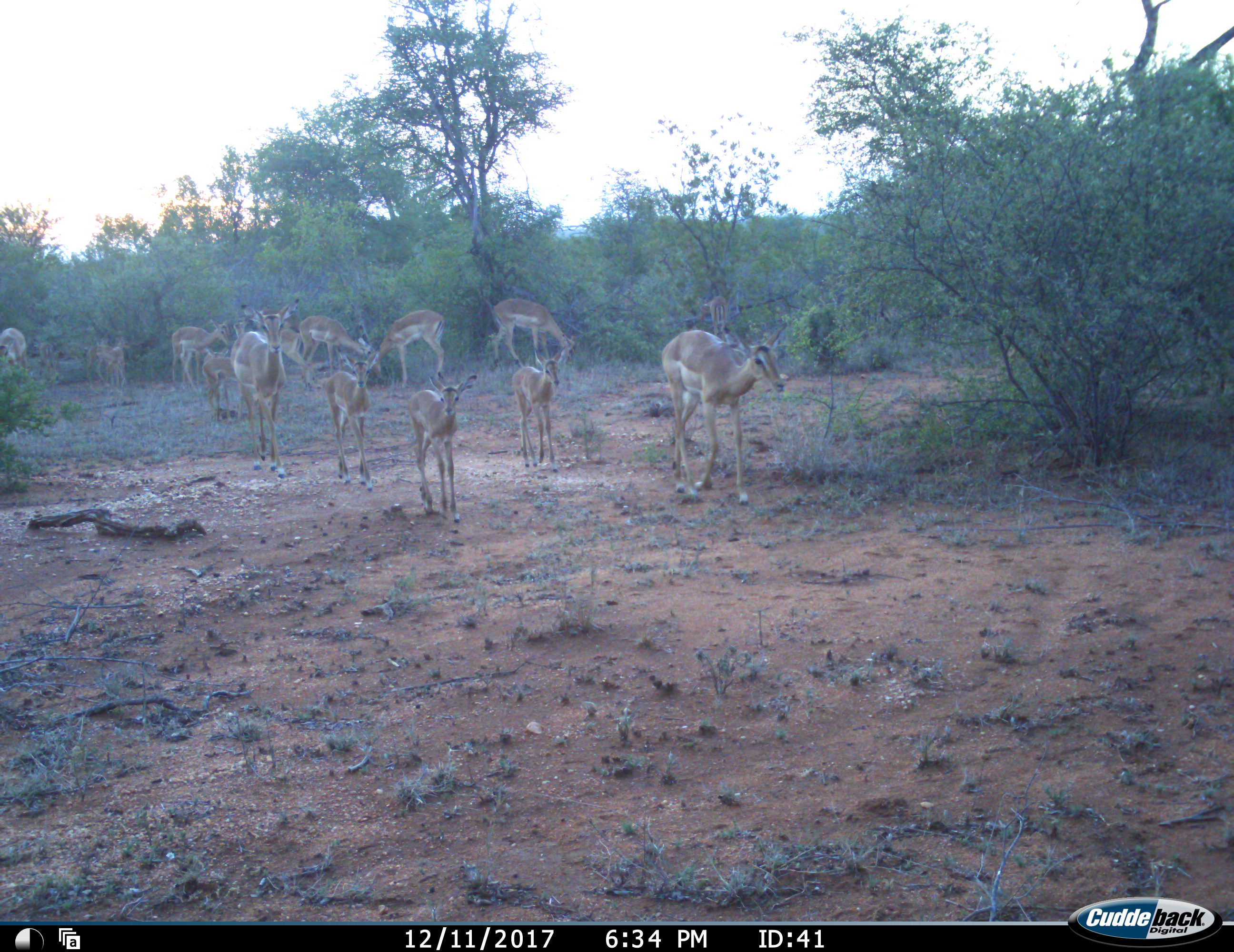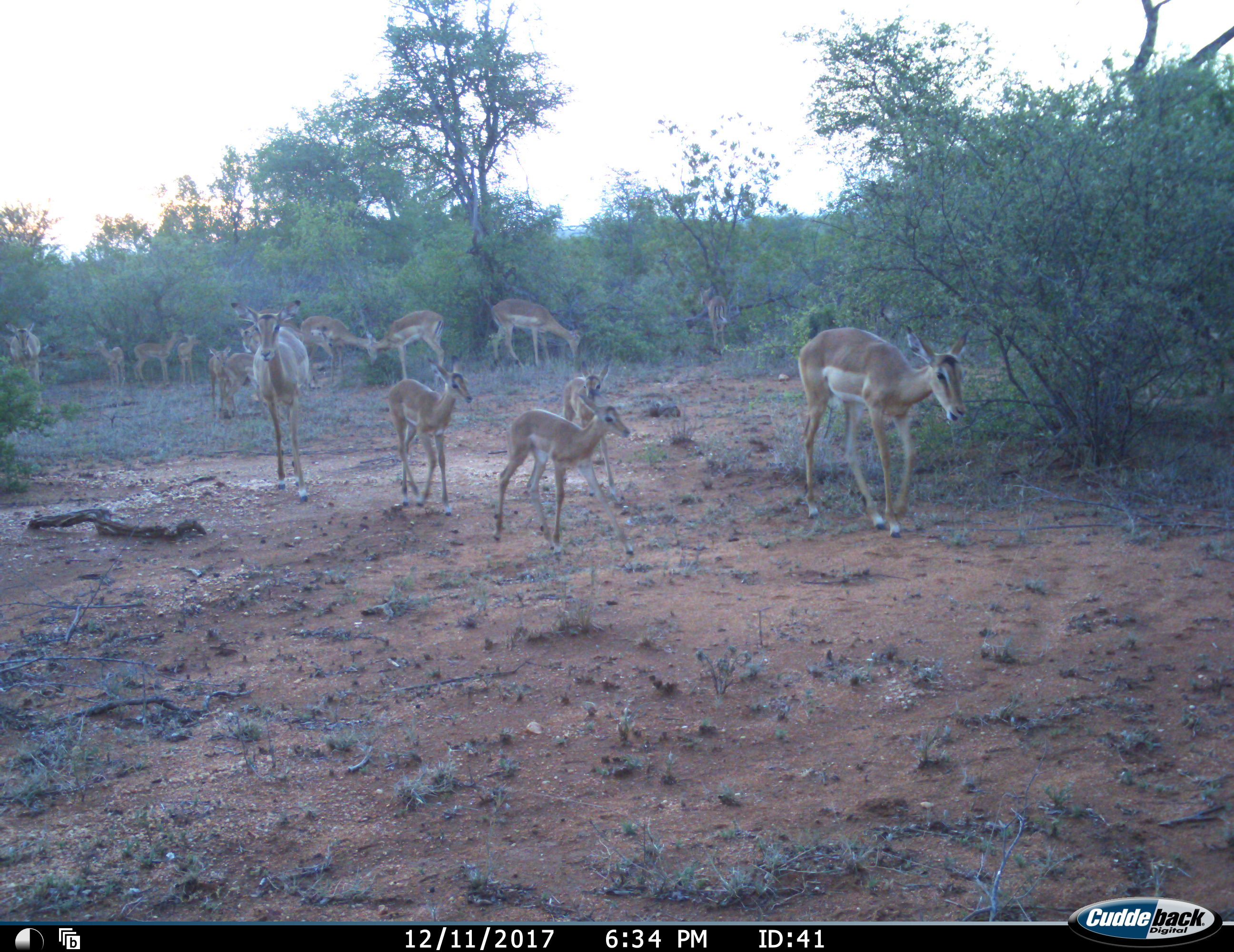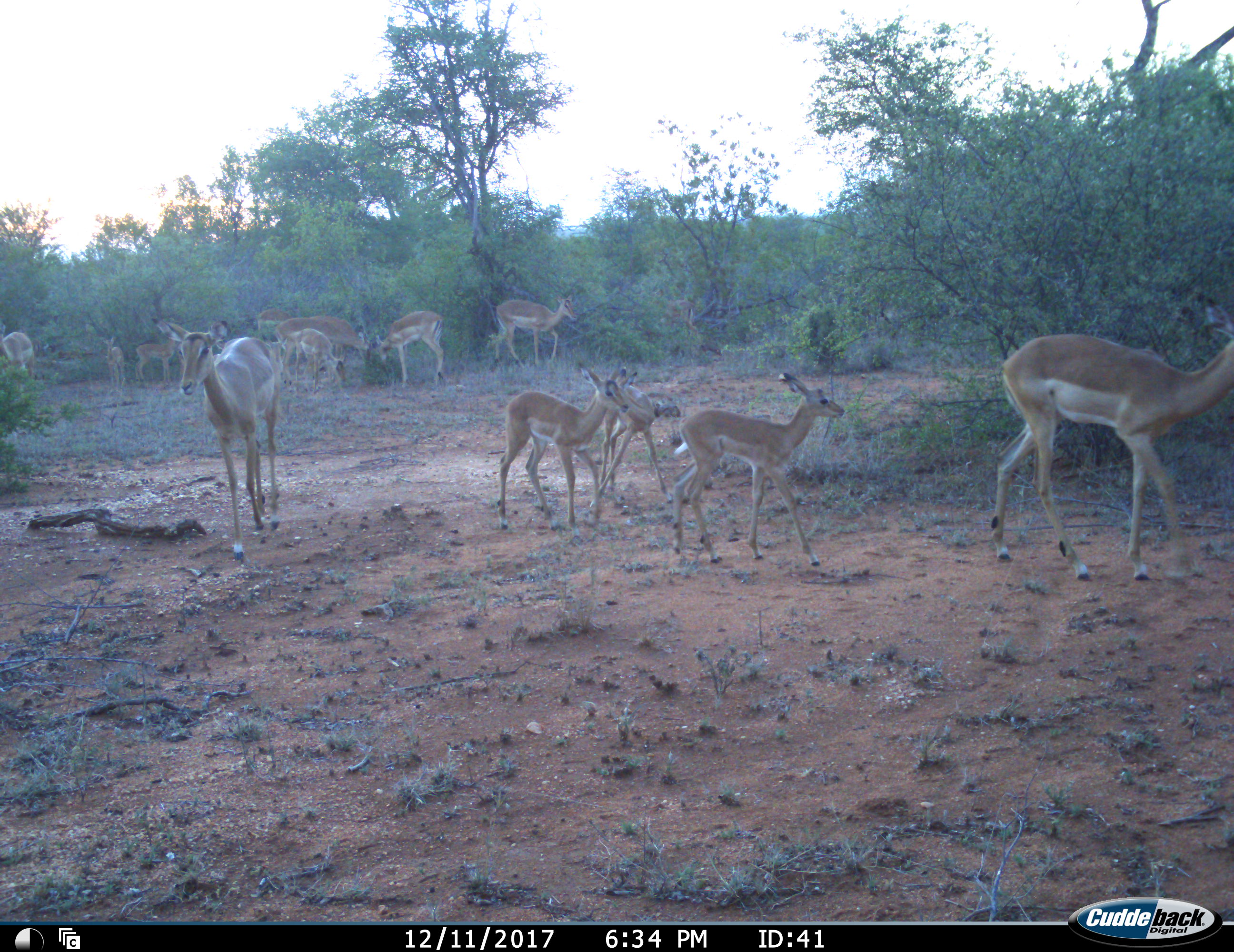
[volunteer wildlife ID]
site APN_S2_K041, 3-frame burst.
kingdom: Animalia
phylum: Chordata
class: Mammalia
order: Artiodactyla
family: Bovidae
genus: Aepyceros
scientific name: Aepyceros melampus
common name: impala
Impala (Aepyceros melampus), count 11-50. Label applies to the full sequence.